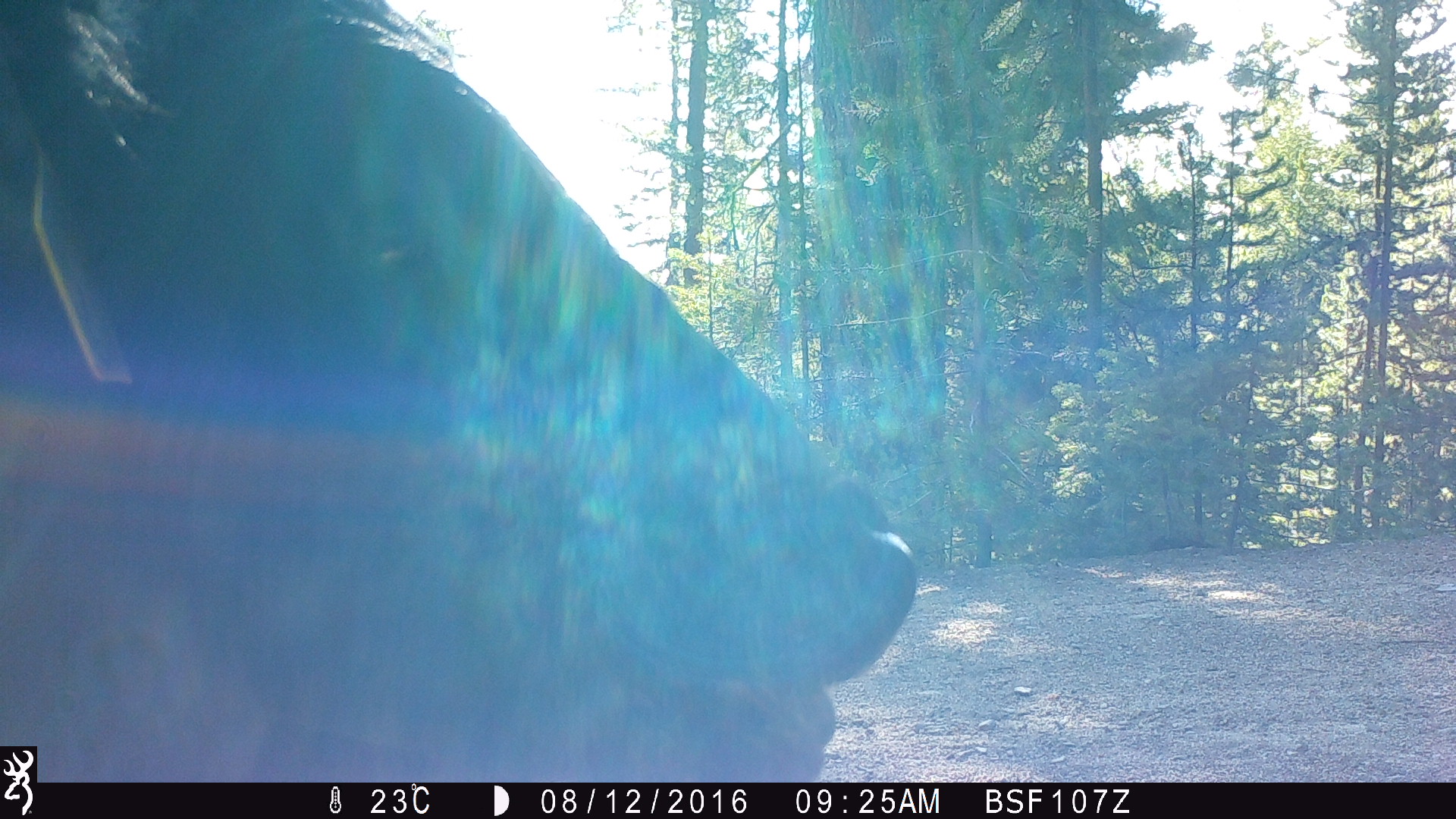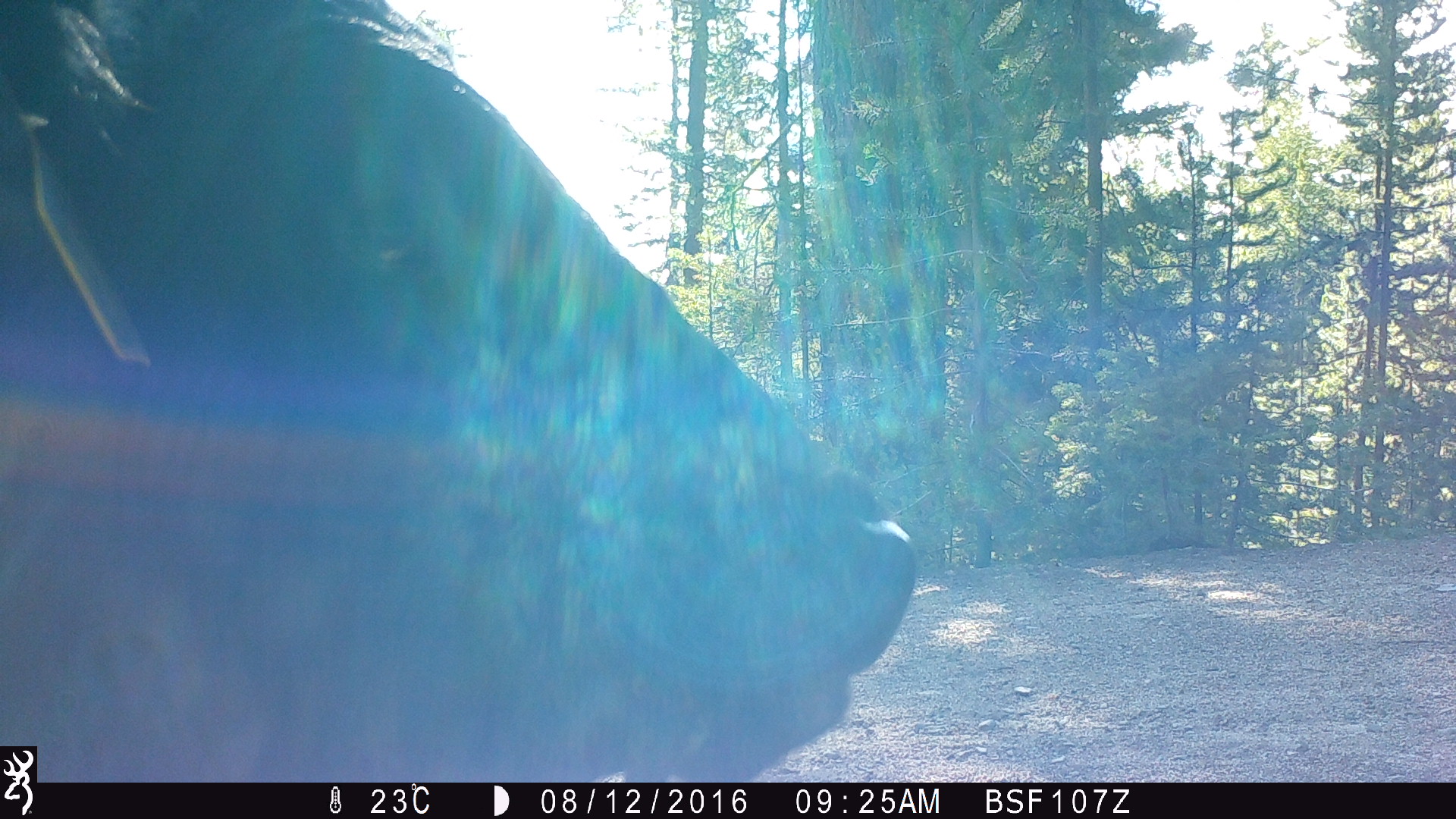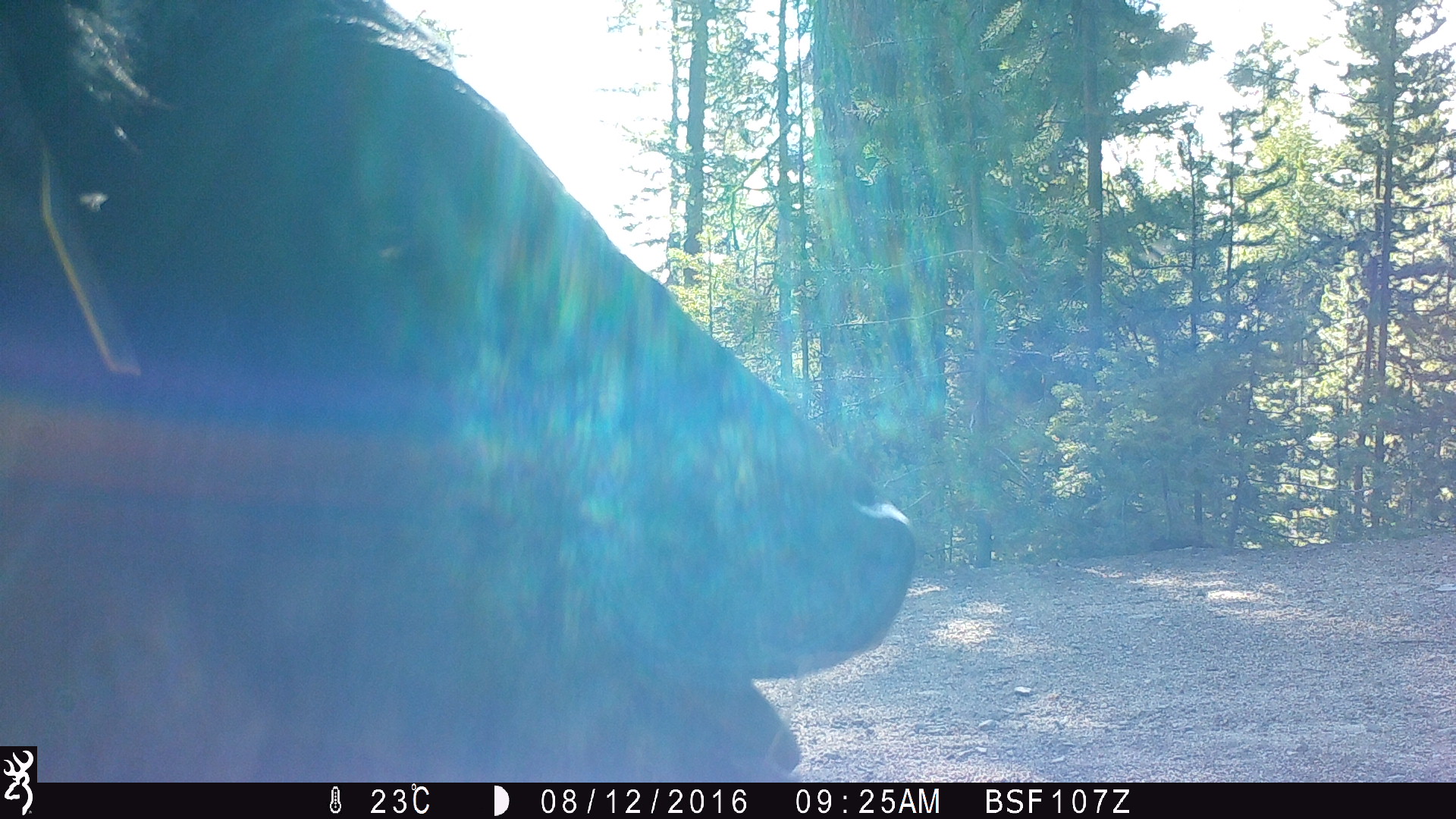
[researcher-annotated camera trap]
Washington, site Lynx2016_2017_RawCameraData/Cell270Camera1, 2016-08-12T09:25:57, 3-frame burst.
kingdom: Animalia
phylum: Chordata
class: Mammalia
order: Artiodactyla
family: Bovidae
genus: Bos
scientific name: Bos taurus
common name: domestic cattle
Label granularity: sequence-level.